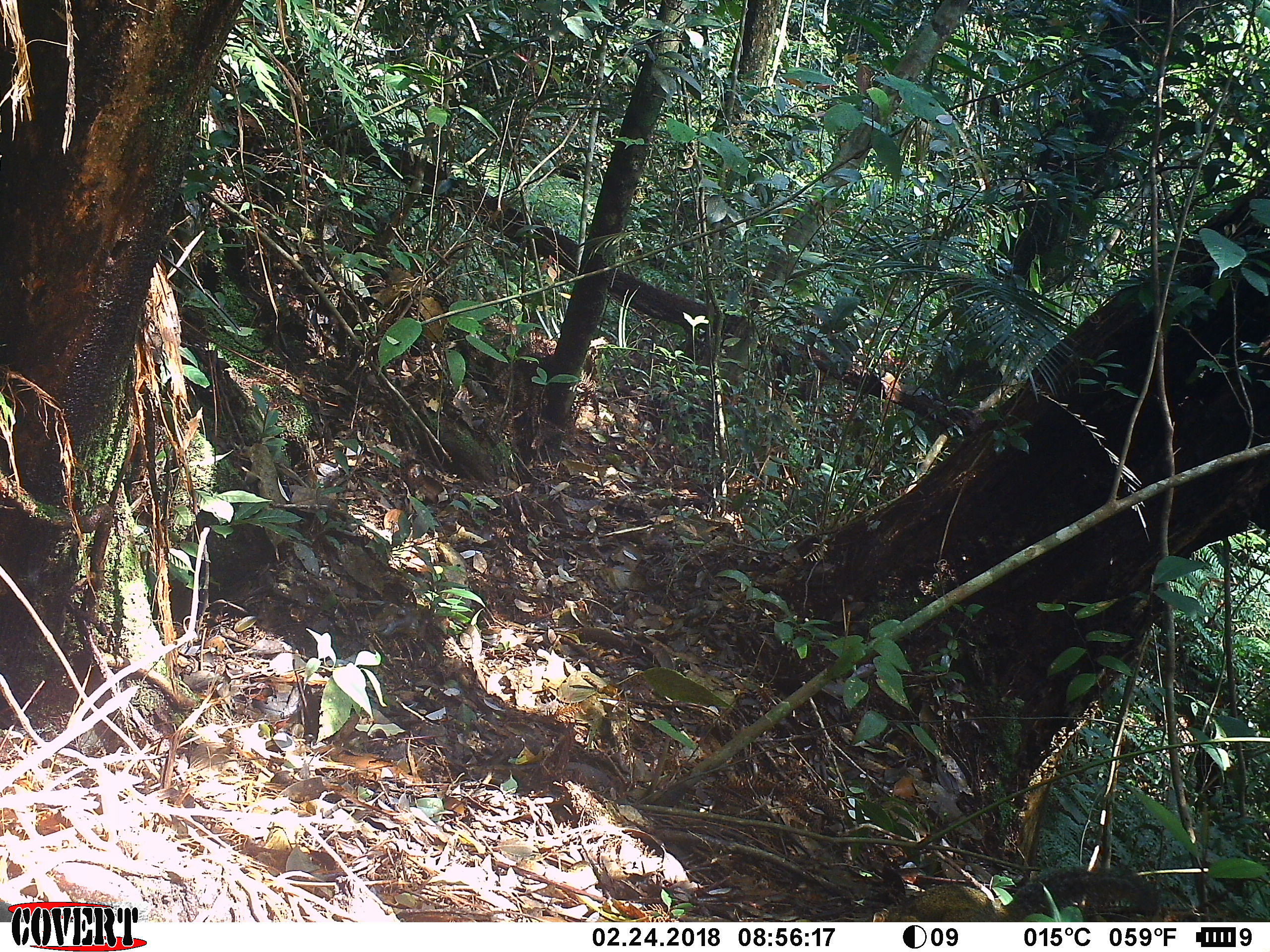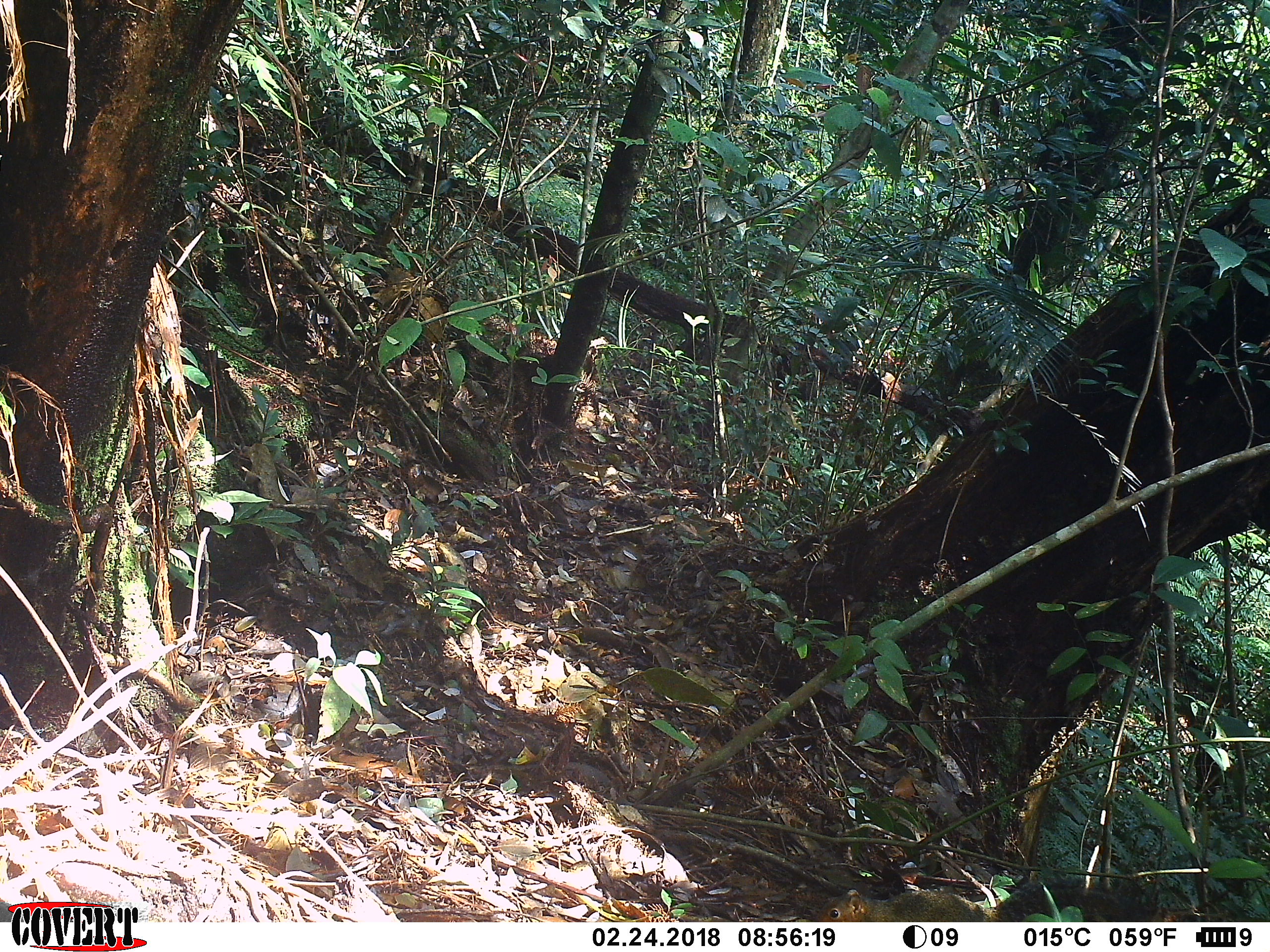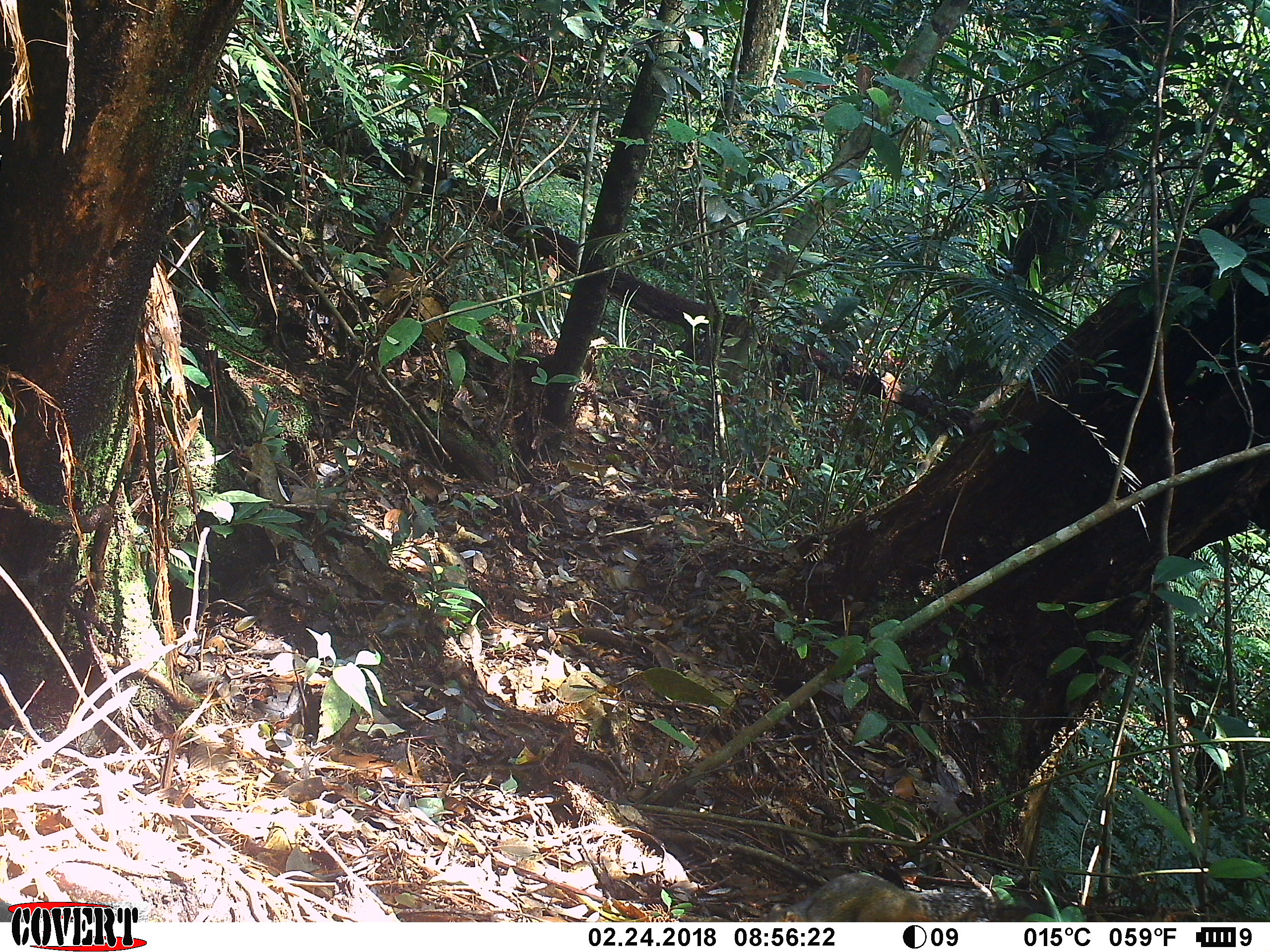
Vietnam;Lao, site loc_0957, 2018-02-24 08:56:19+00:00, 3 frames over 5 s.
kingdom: Animalia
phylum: Chordata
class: Mammalia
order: Rodentia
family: Sciuridae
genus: Dremomys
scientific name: Dremomys rufigenis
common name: red-cheeked squirrel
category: red cheeked squirrel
Red cheeked squirrel (red-cheeked squirrel) (Dremomys rufigenis). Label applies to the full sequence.